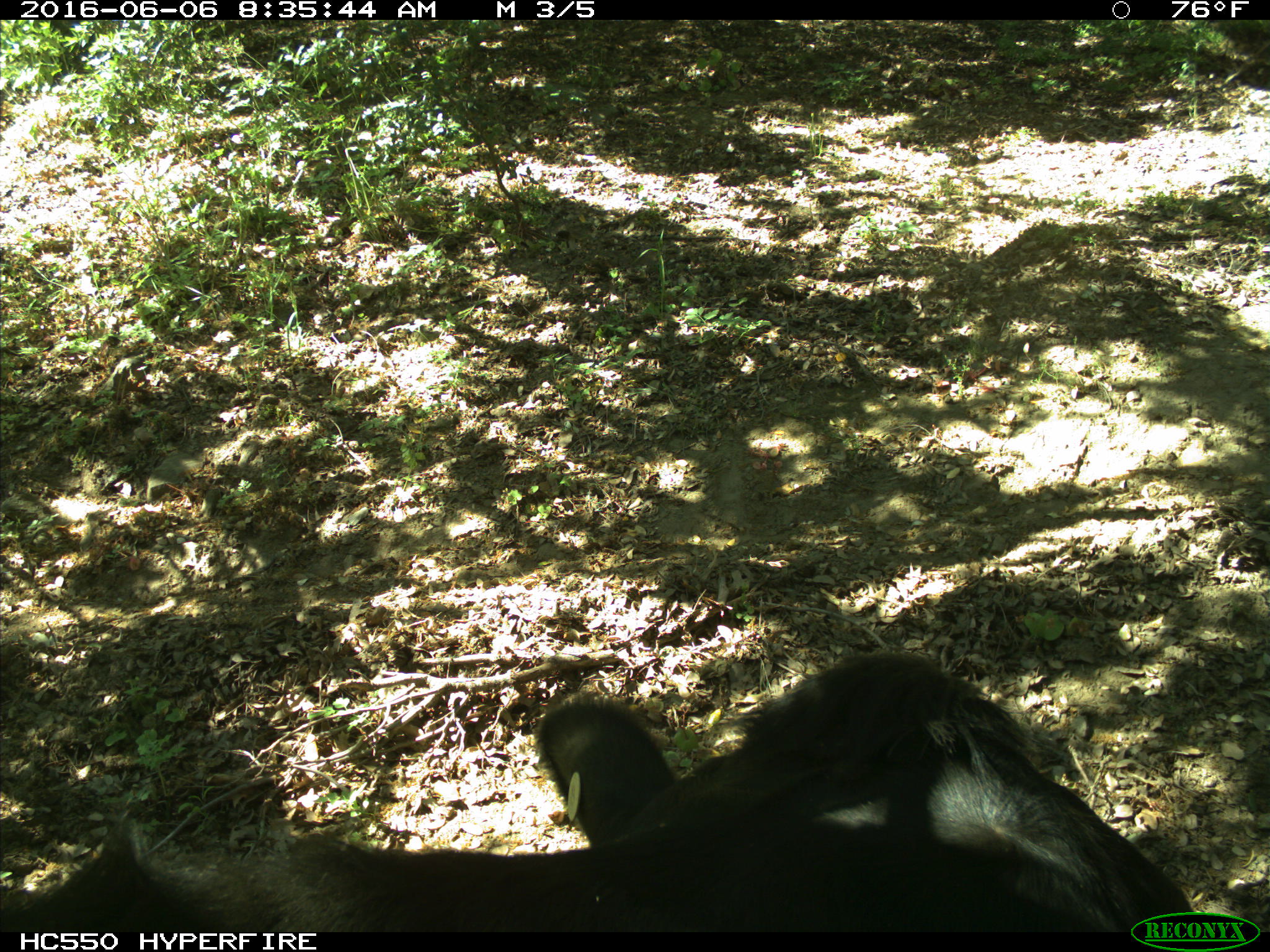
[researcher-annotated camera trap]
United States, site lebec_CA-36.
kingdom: Animalia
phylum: Chordata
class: Mammalia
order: Artiodactyla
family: Bovidae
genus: Bos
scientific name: Bos taurus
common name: domestic cow